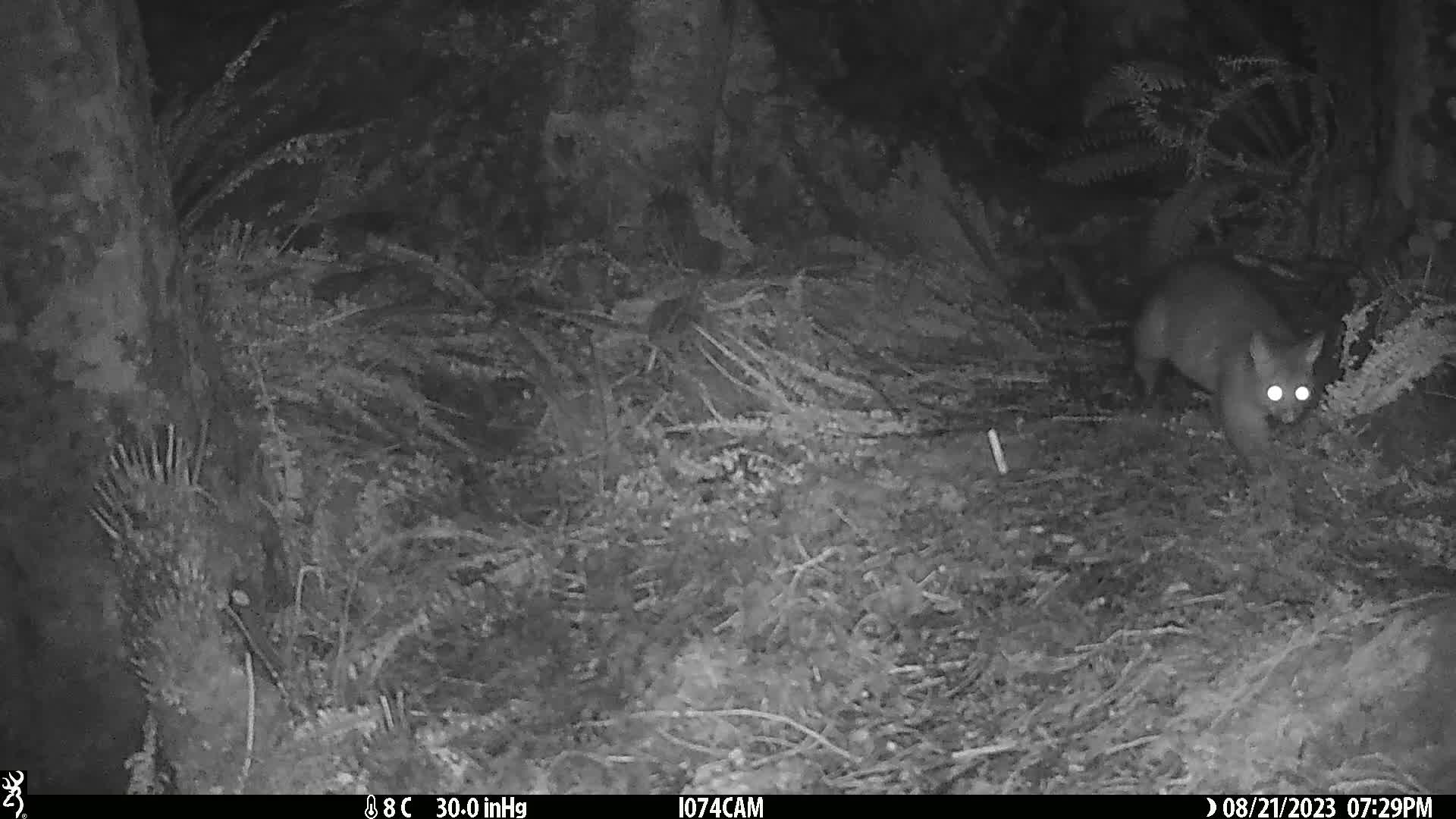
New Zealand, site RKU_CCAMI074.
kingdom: Animalia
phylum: Chordata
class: Mammalia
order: Diprotodontia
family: Phalangeridae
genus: Trichosurus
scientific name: Trichosurus vulpecula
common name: common brushtail possum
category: possum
Possum (common brushtail possum) (Trichosurus vulpecula).